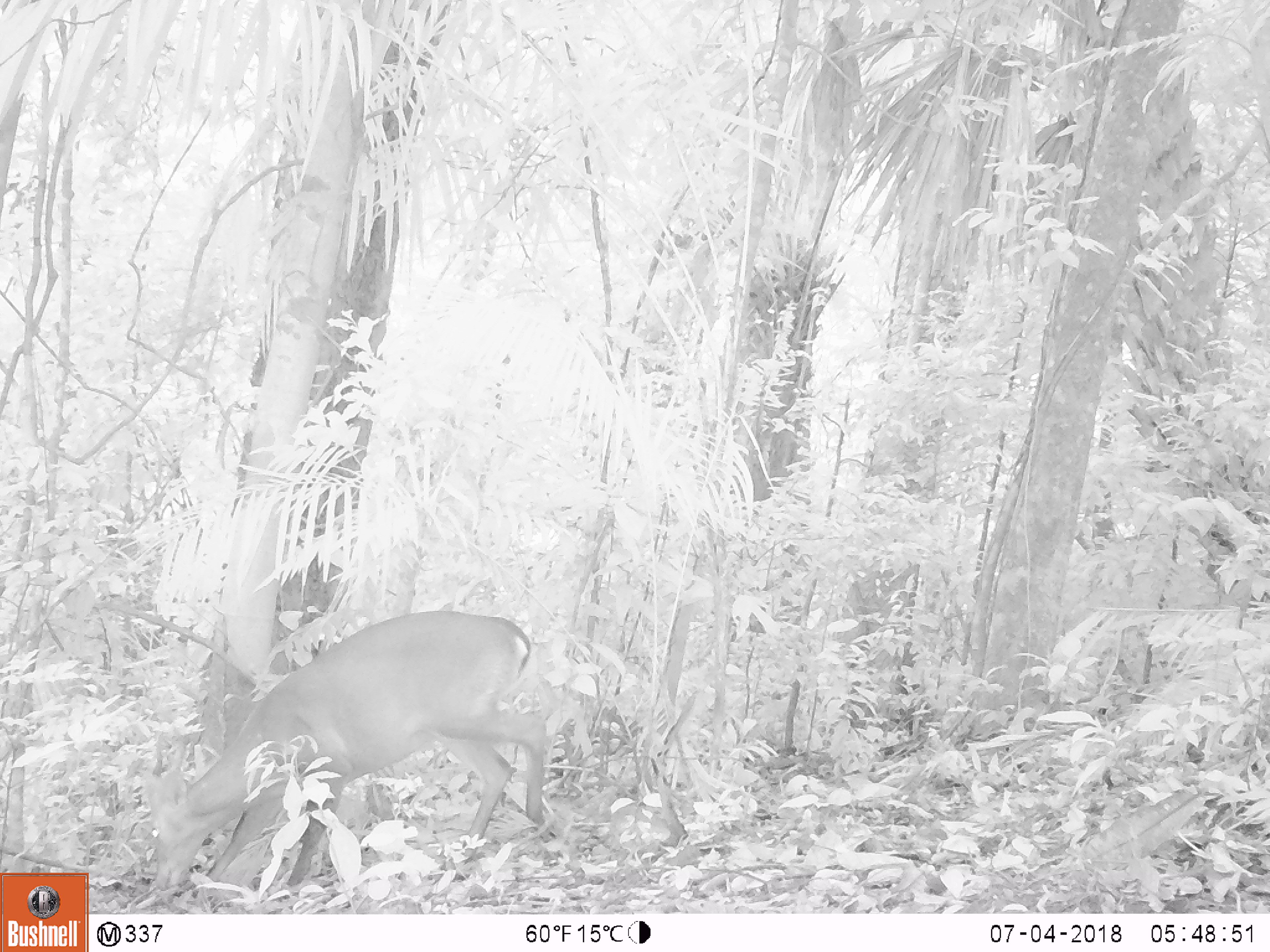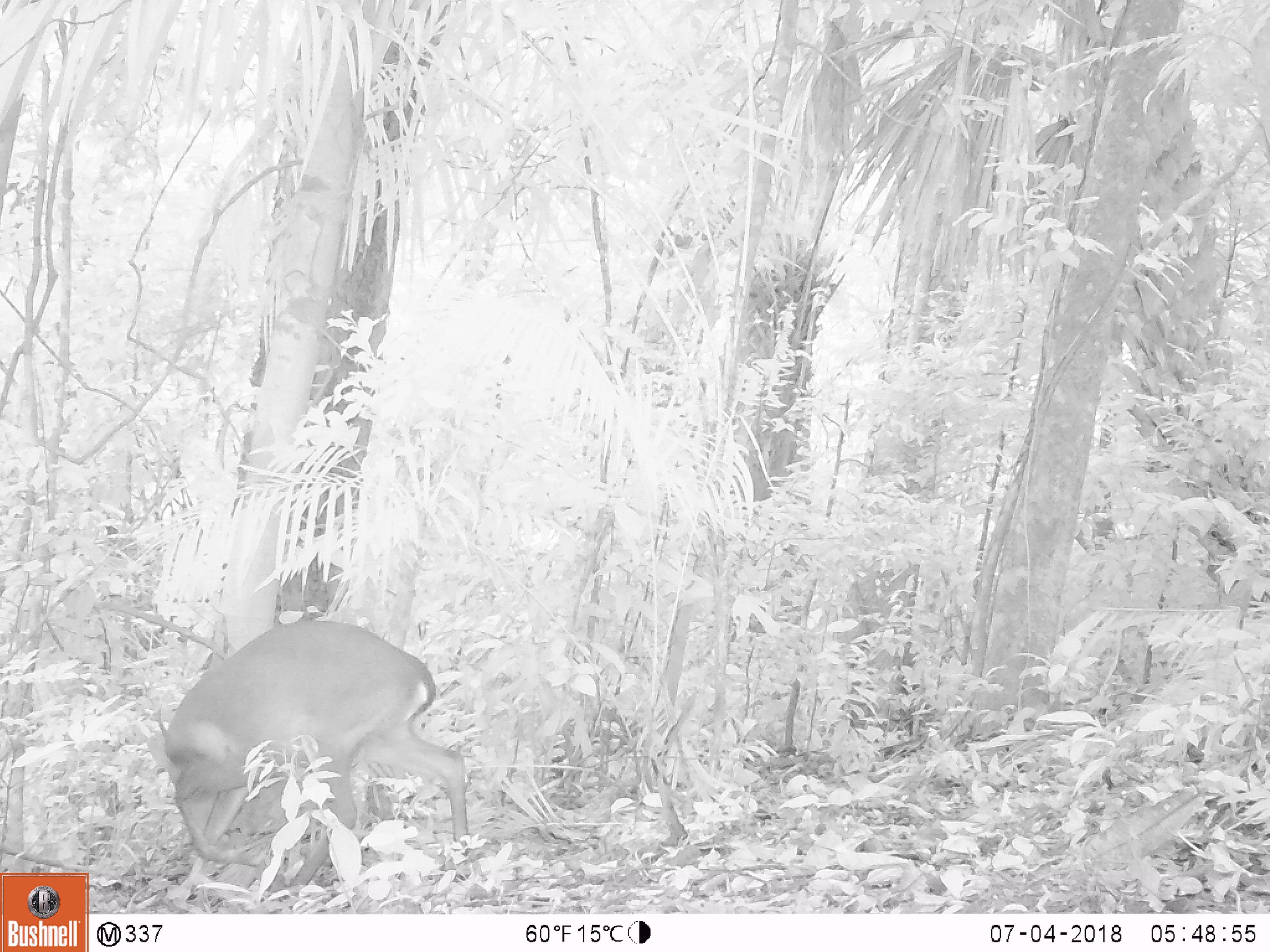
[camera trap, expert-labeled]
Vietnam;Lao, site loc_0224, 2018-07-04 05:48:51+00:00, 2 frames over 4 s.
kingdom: Animalia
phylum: Chordata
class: Mammalia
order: Artiodactyla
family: Cervidae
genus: Muntiacus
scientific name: Muntiacus vuquangensis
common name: large-antlered muntjac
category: large antlered muntjac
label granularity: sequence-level